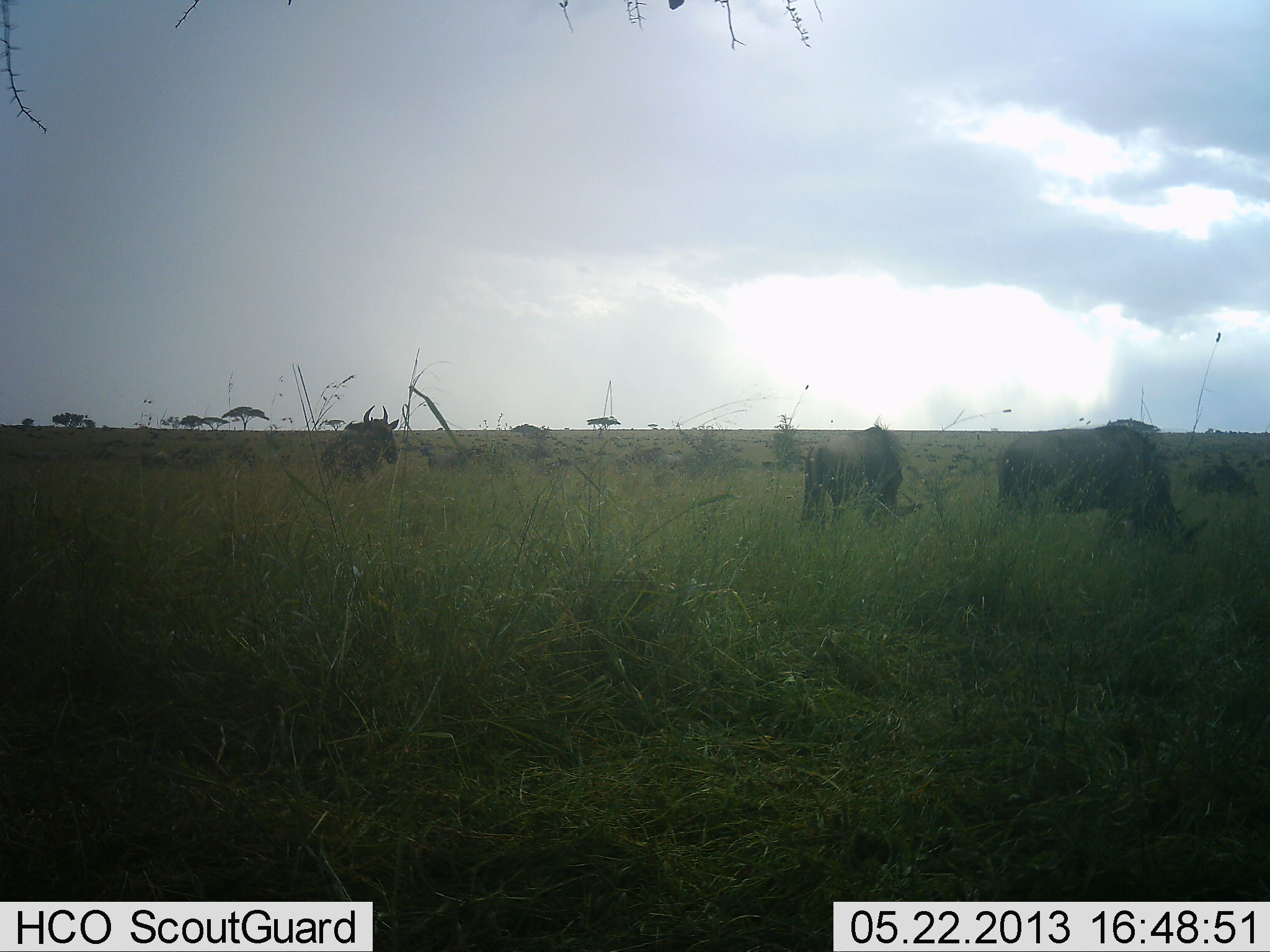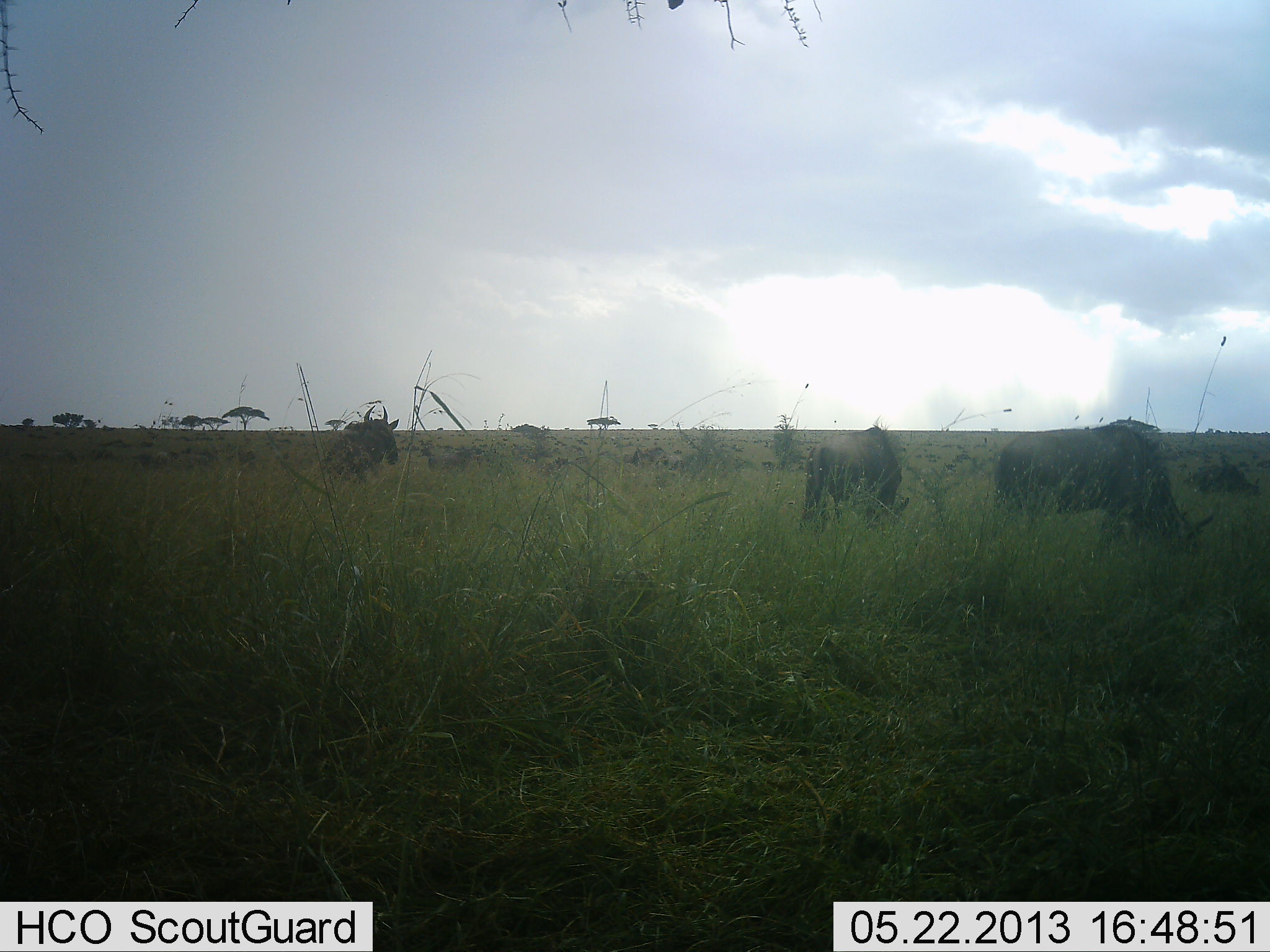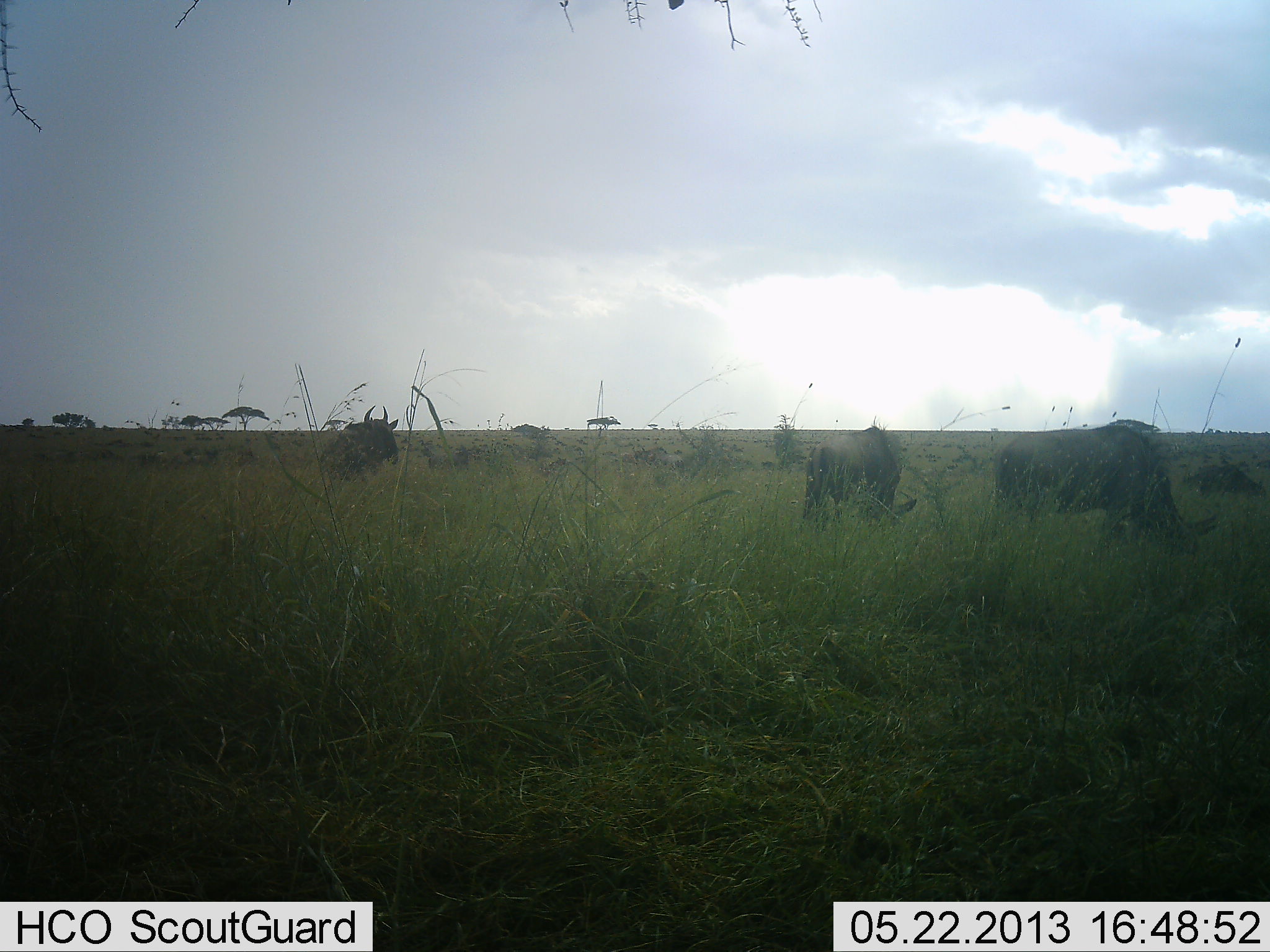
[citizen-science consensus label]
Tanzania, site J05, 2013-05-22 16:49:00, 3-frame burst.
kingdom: Animalia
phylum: Chordata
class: Mammalia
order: Artiodactyla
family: Bovidae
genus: Connochaetes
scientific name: Connochaetes taurinus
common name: blue wildebeest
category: wildebeest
Wildebeest (blue wildebeest) (Connochaetes taurinus), count 4. Behavior (volunteer vote fractions): standing 50%, resting 10%, moving 0%, interacting 0%. Young present (vote fraction): 0%. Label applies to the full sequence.